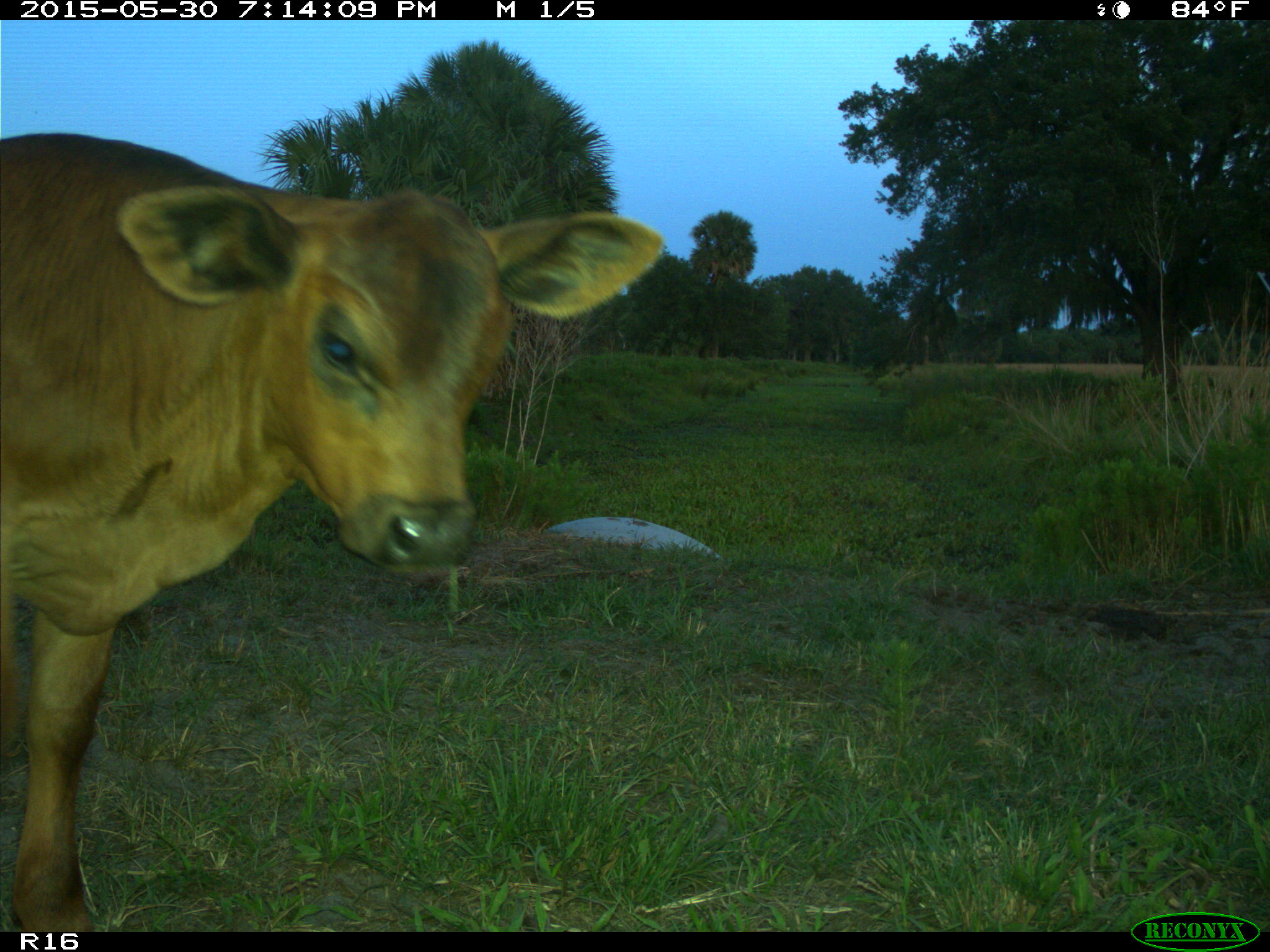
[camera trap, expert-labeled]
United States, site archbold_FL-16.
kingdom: Animalia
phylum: Chordata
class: Mammalia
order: Artiodactyla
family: Bovidae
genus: Bos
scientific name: Bos taurus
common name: domestic cow